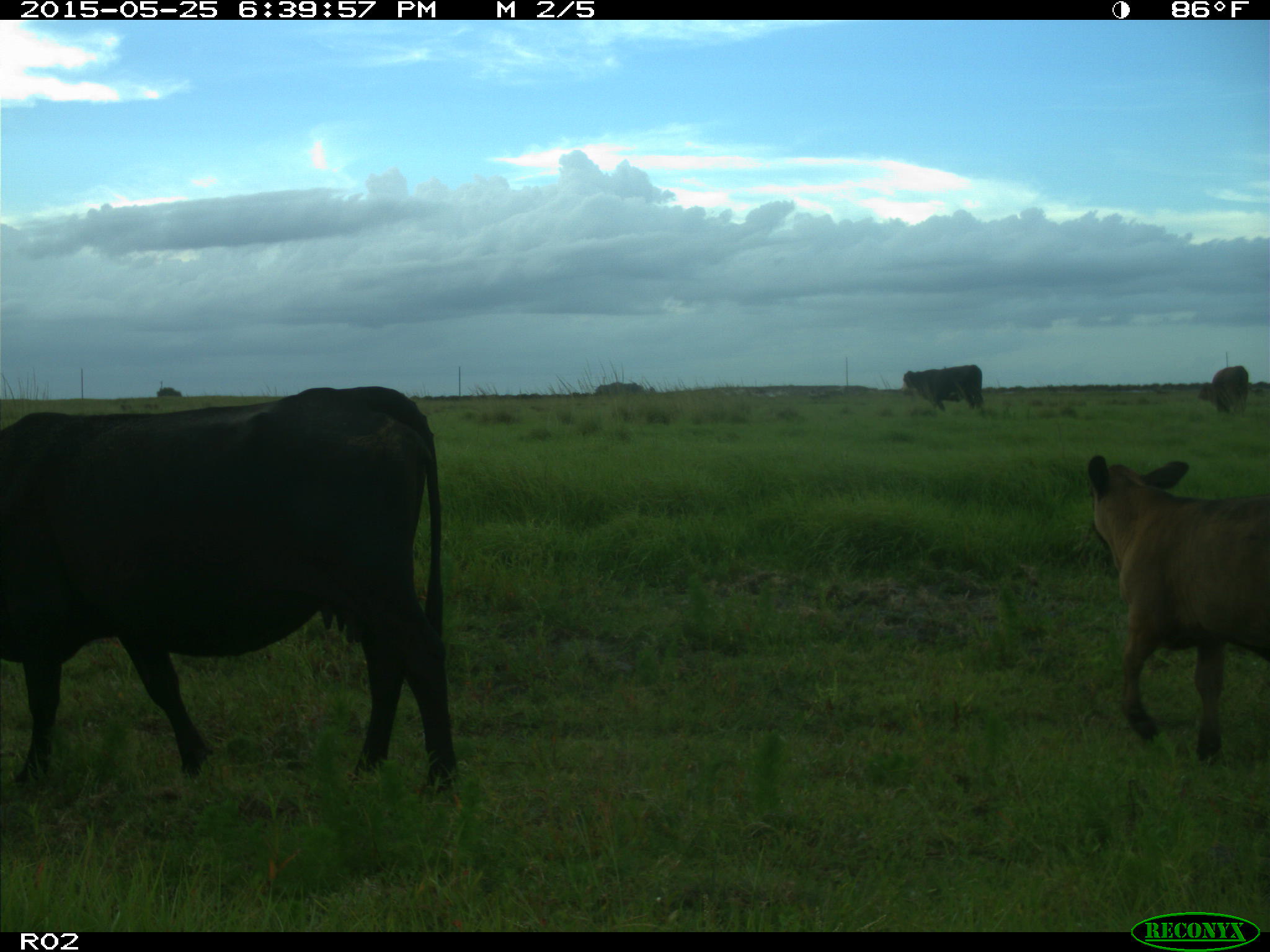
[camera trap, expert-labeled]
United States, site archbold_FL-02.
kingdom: Animalia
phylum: Chordata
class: Mammalia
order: Artiodactyla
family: Bovidae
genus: Bos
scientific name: Bos taurus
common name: domestic cow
Bos taurus (domestic cow).